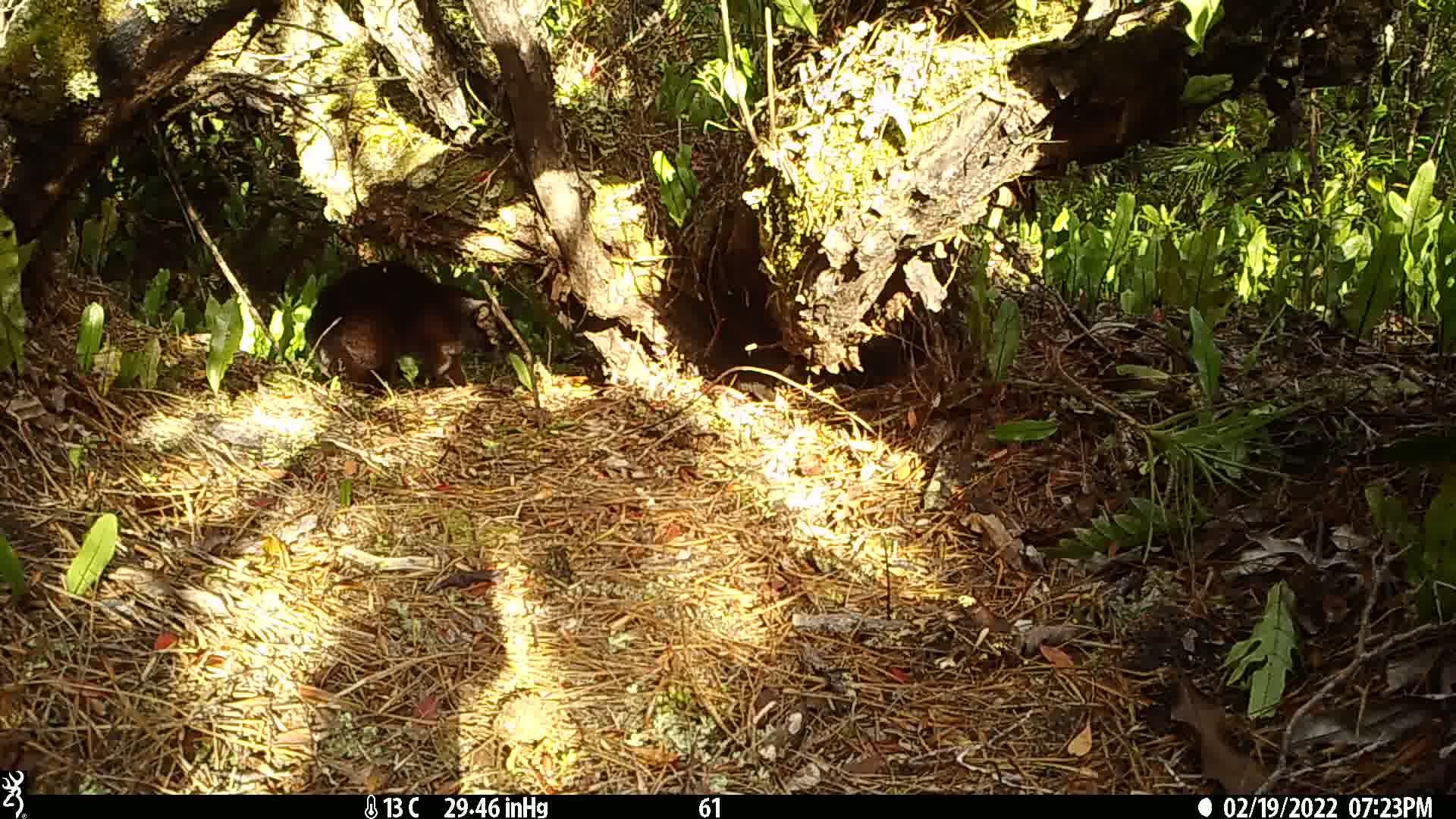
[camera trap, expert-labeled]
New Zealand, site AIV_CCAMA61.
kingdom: Animalia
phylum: Chordata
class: Mammalia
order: Carnivora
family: Felidae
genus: Felis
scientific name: Felis catus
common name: domestic cat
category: cat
Cat (domestic cat) (Felis catus).